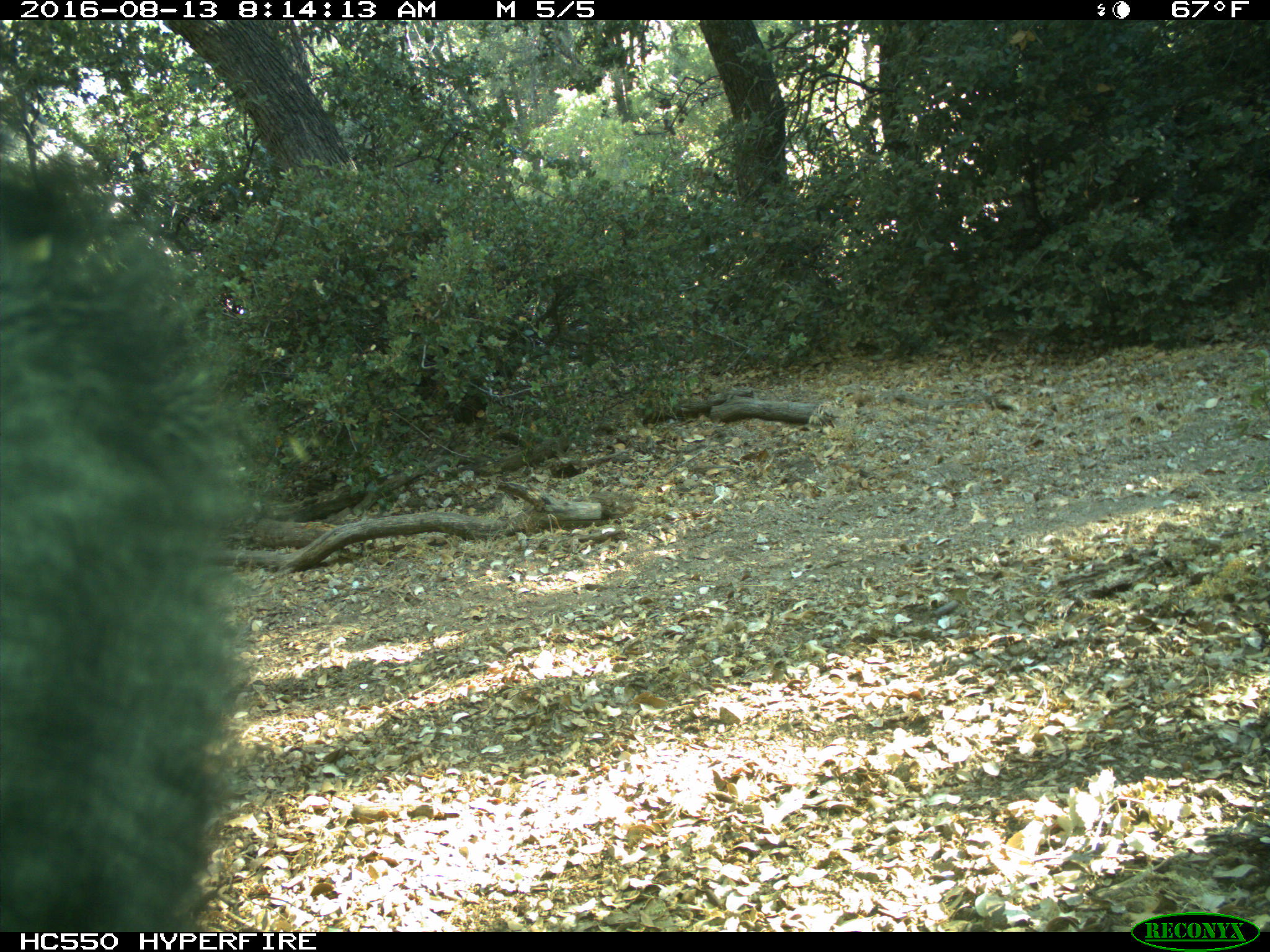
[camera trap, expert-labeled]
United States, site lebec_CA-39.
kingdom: Animalia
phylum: Chordata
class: Mammalia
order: Carnivora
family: Ursidae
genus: Ursus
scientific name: Ursus americanus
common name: american black bear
Ursus americanus (american black bear).